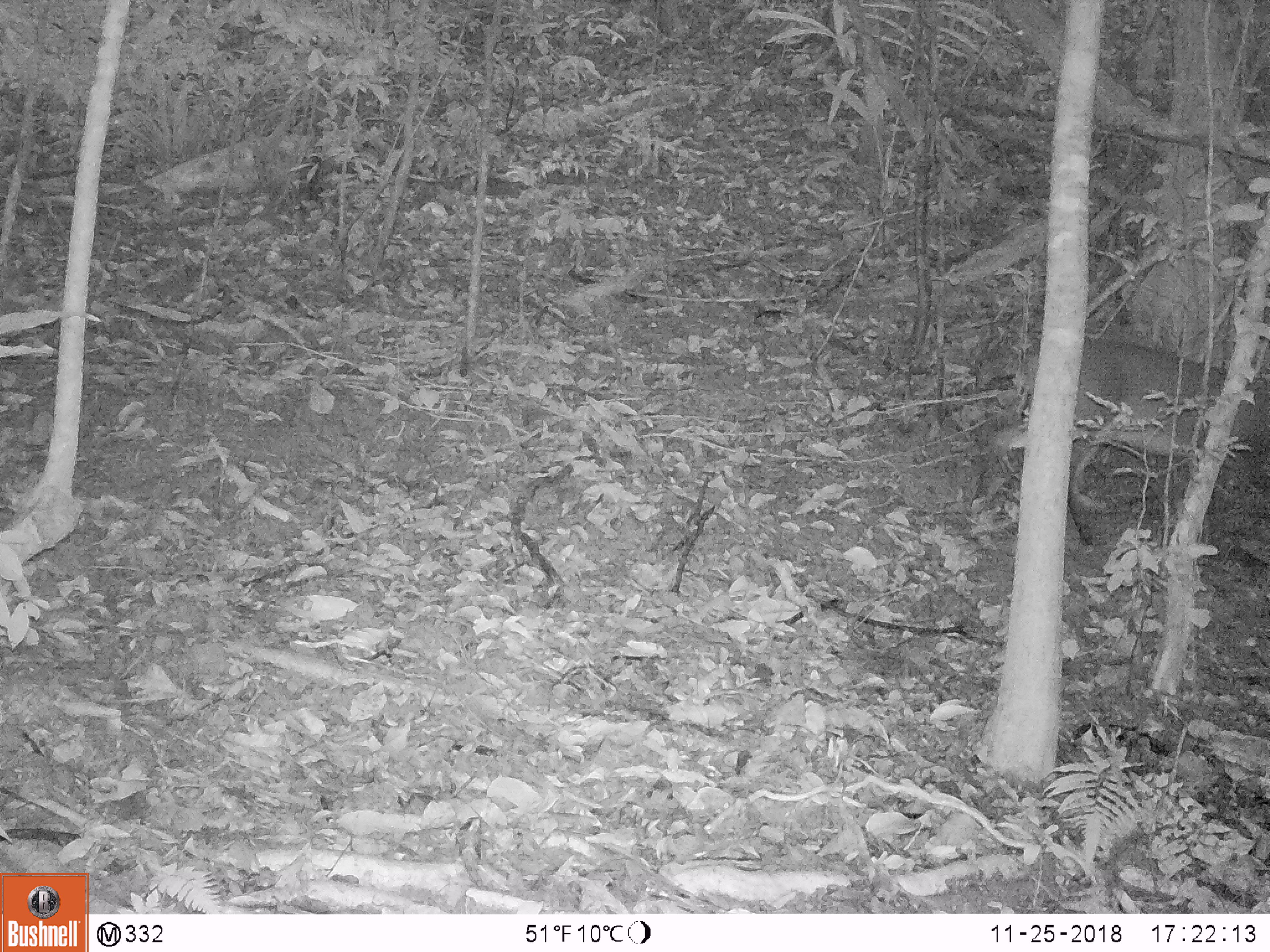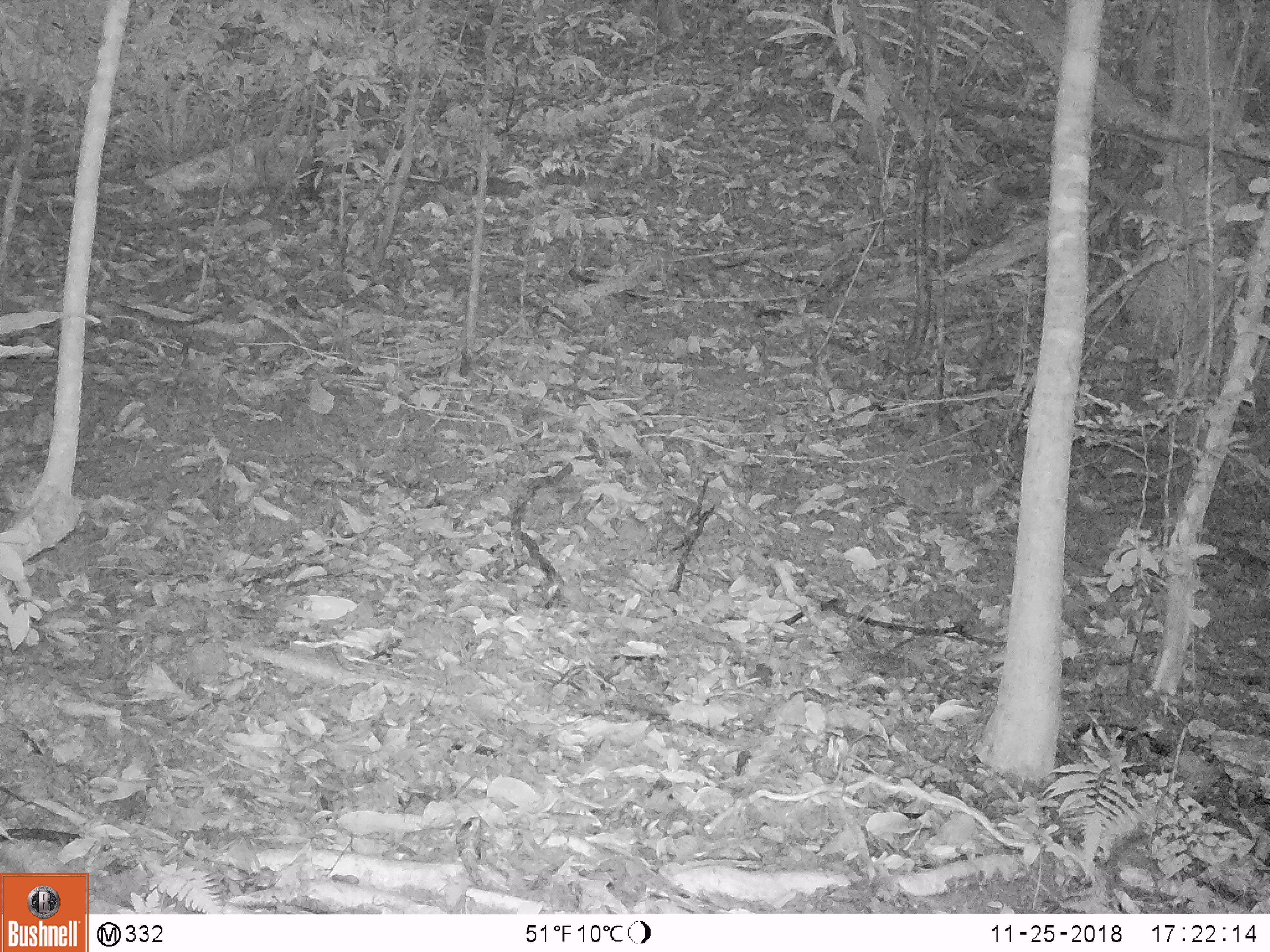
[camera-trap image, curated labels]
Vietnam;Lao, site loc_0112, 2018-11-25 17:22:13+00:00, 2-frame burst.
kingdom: Animalia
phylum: Chordata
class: Mammalia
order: Artiodactyla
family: Cervidae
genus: Muntiacus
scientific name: Muntiacus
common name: muntjacs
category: unidentified muntjac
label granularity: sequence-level